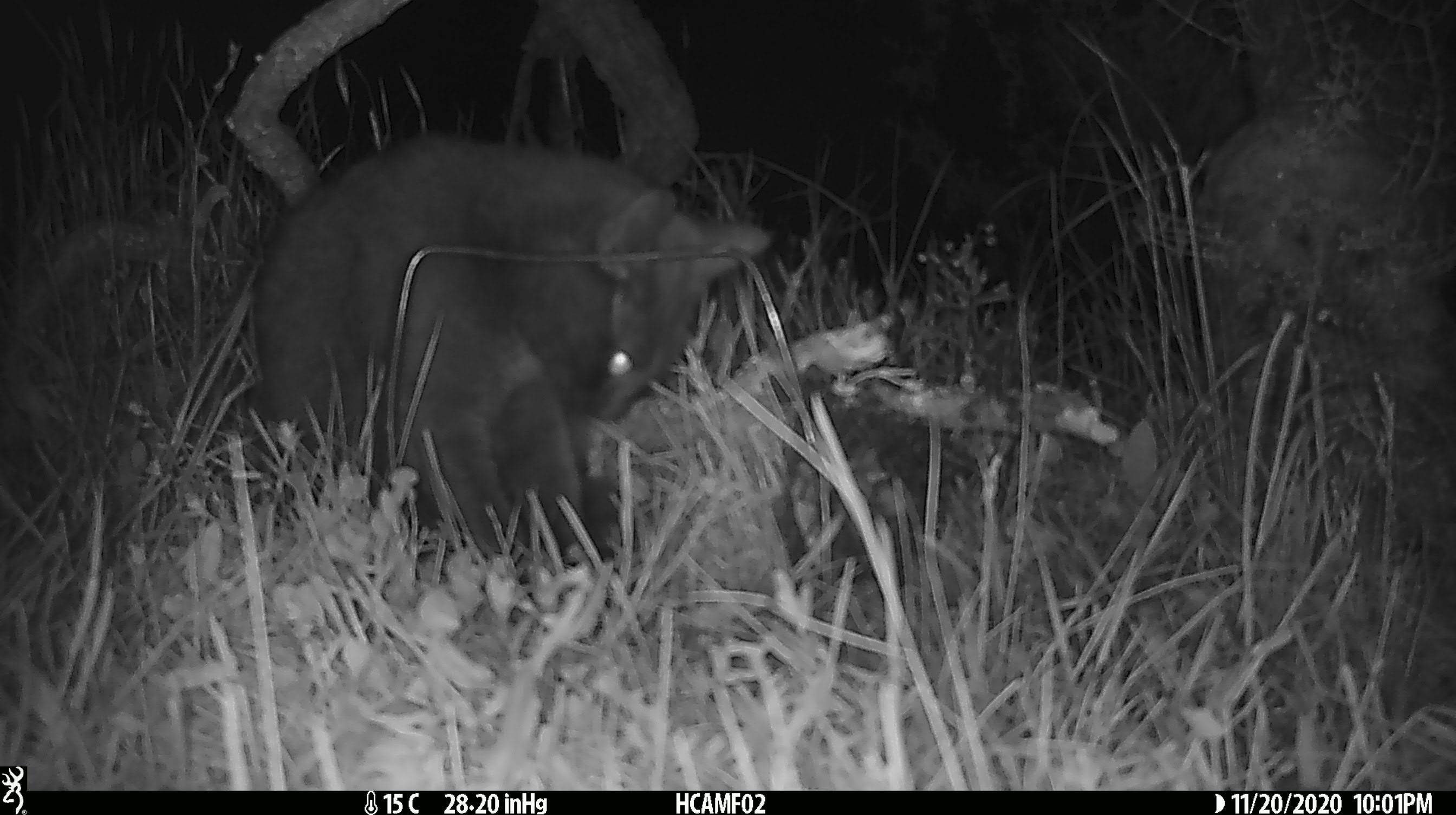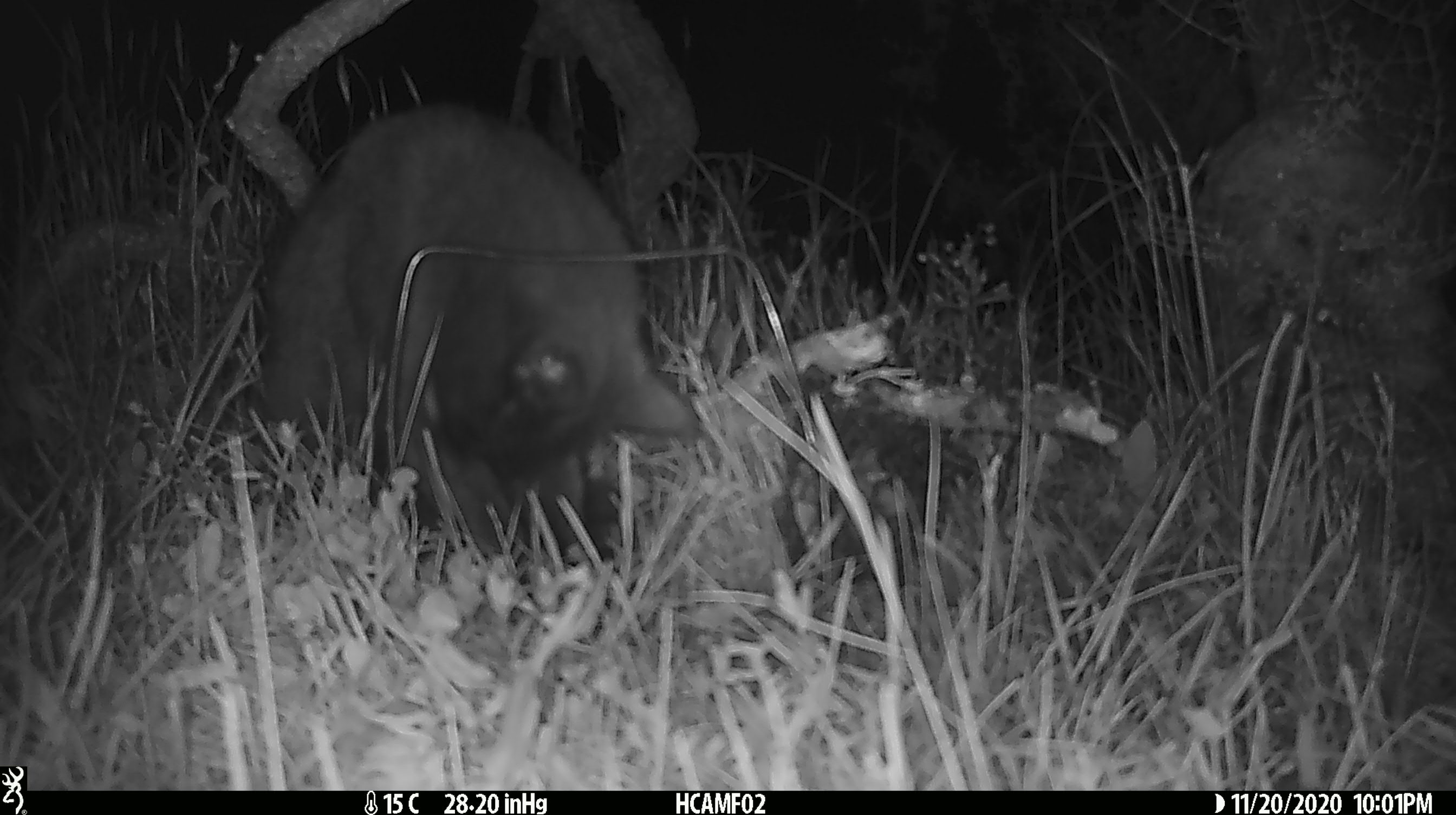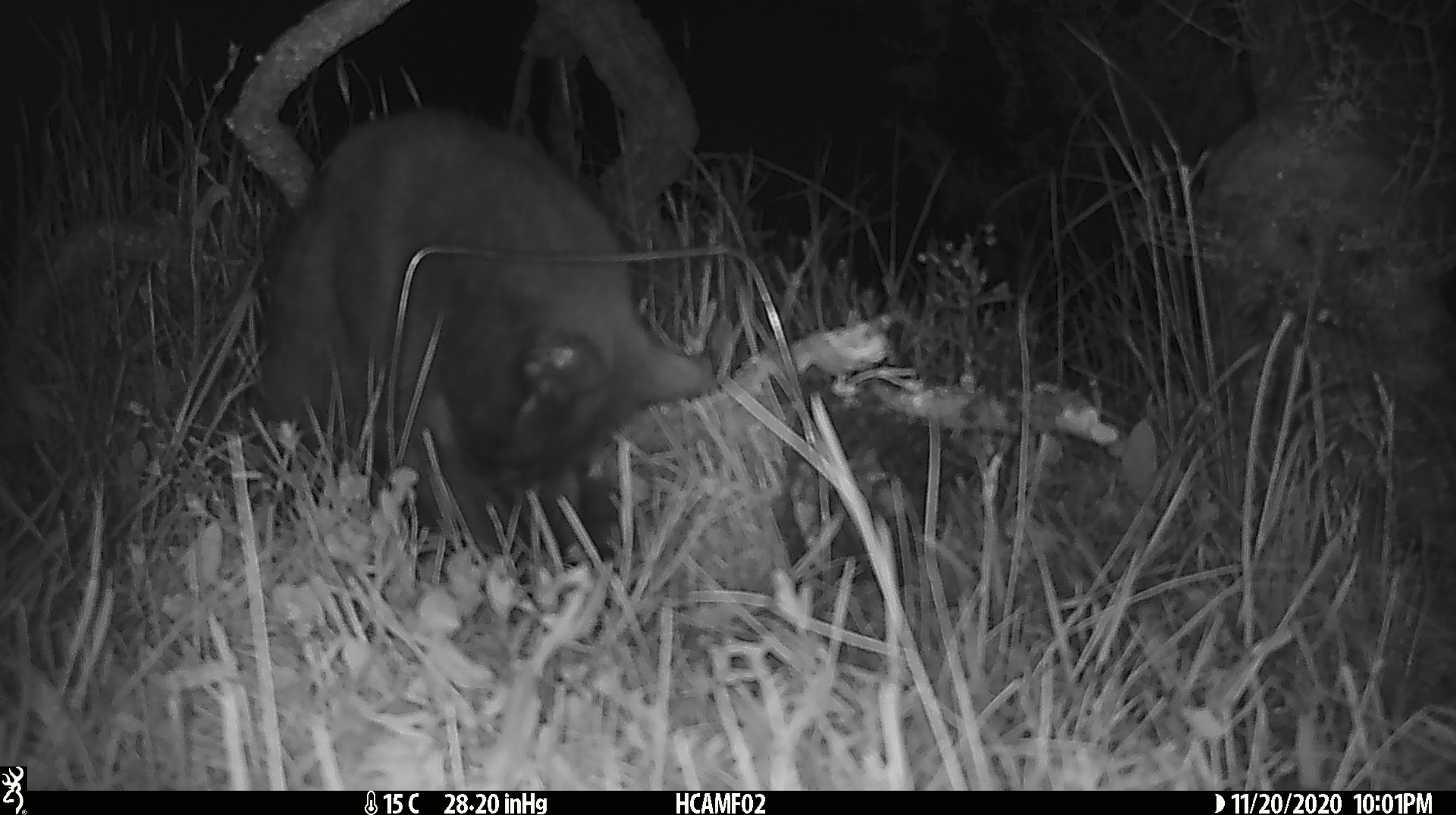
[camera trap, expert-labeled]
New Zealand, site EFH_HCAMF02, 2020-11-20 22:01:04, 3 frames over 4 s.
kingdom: Animalia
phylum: Chordata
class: Mammalia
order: Carnivora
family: Felidae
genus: Felis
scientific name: Felis catus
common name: domestic cat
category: cat